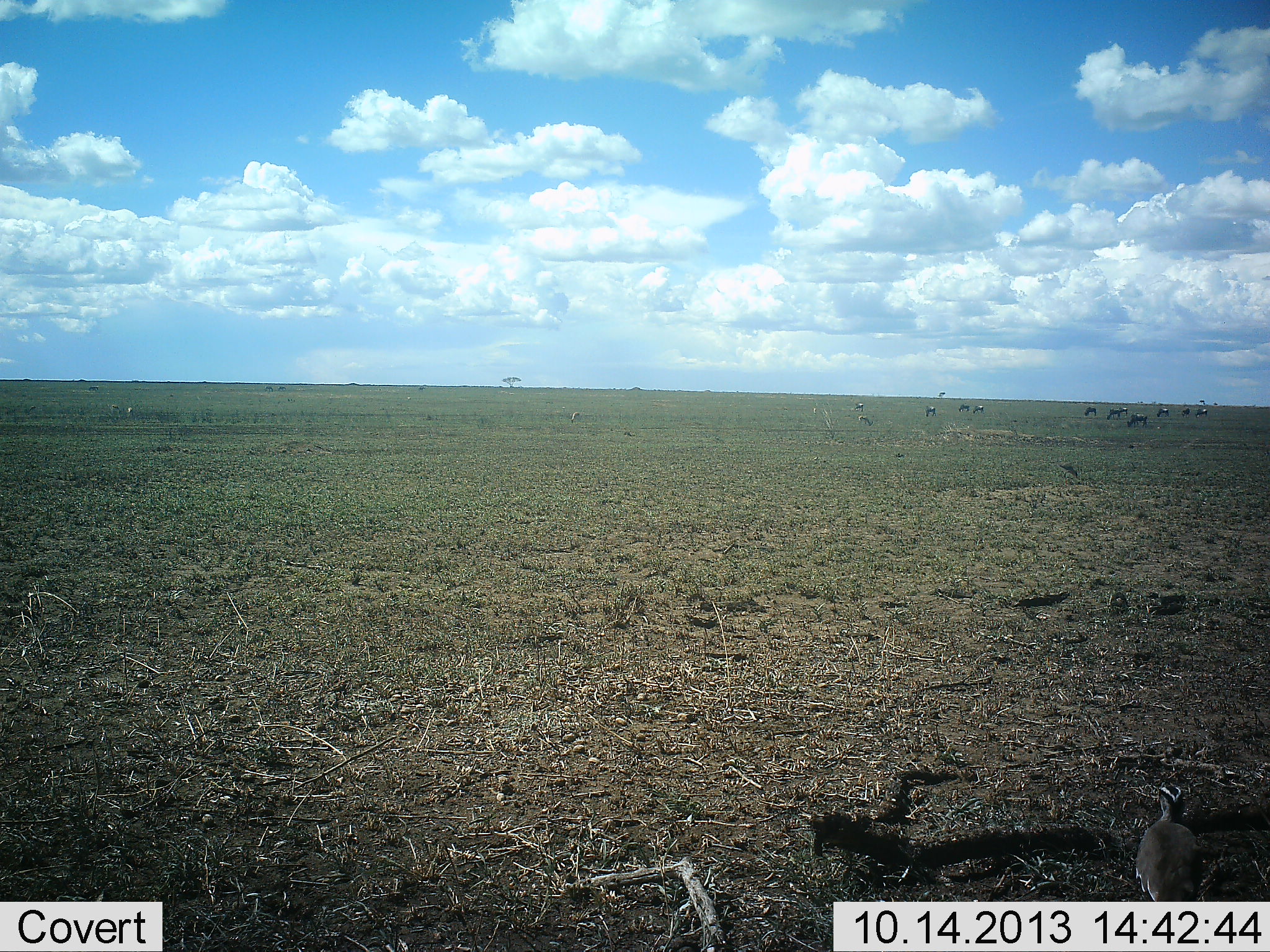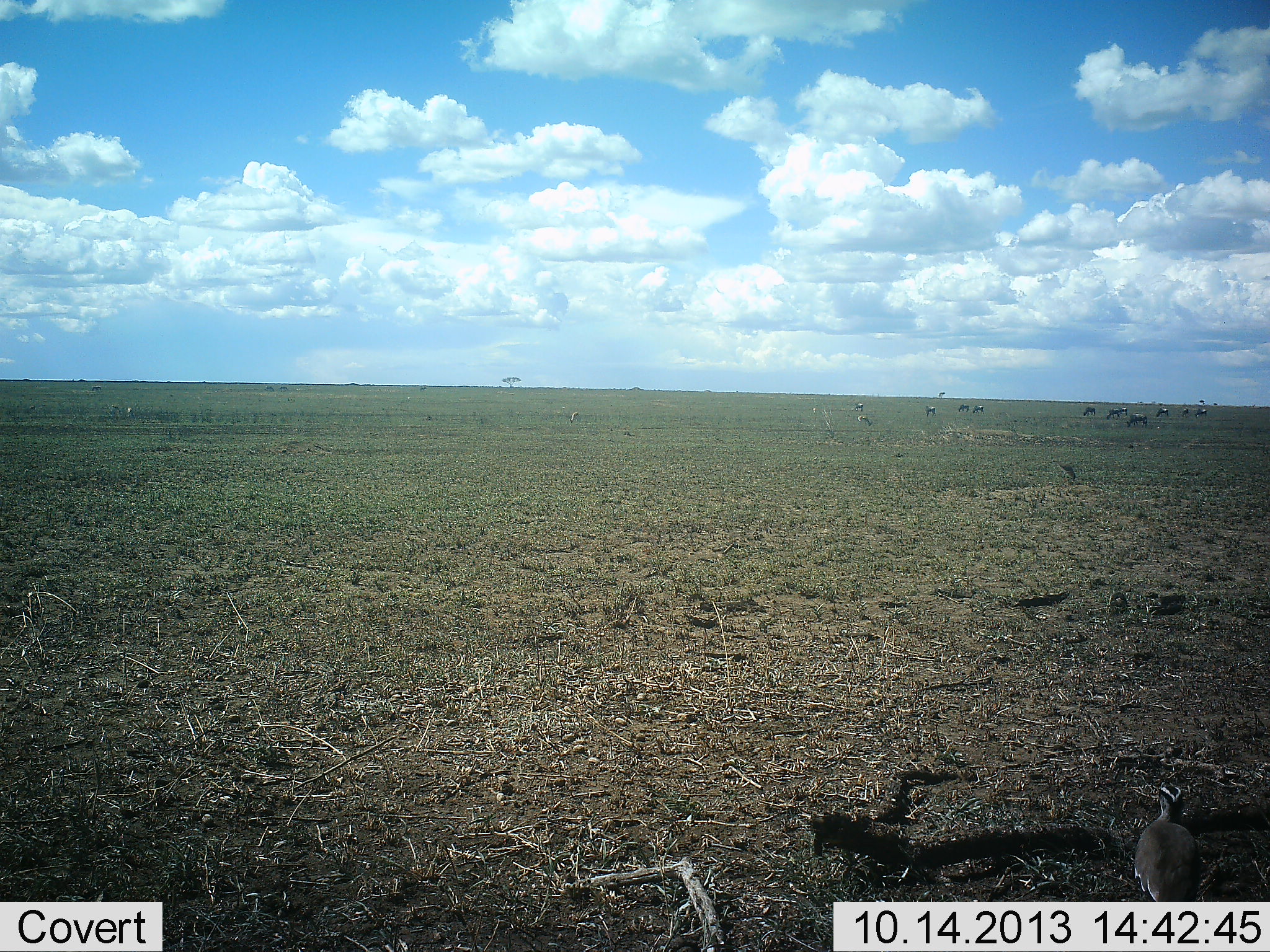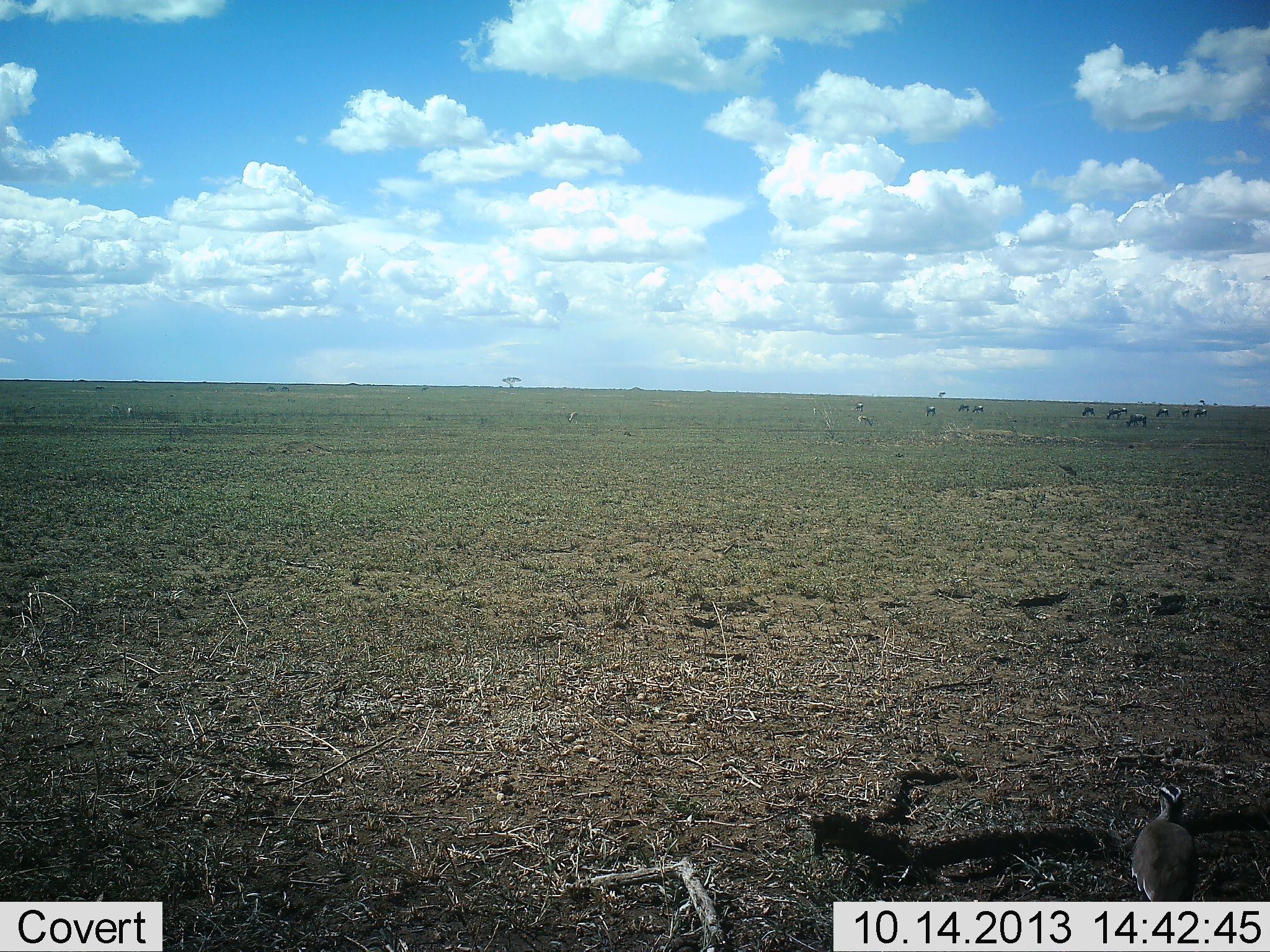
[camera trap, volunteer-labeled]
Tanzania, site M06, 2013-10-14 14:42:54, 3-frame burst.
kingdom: Animalia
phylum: Chordata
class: Aves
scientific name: Aves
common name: bird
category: otherbird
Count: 1.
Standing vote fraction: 100%.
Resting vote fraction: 0%.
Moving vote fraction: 0%.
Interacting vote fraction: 0%.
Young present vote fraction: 0%.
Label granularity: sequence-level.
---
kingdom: Animalia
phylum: Chordata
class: Mammalia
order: Artiodactyla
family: Bovidae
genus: Connochaetes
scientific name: Connochaetes taurinus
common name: blue wildebeest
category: wildebeest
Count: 11-50.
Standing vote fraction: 33%.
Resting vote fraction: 0%.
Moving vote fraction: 17%.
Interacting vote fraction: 0%.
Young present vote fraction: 0%.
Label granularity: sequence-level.